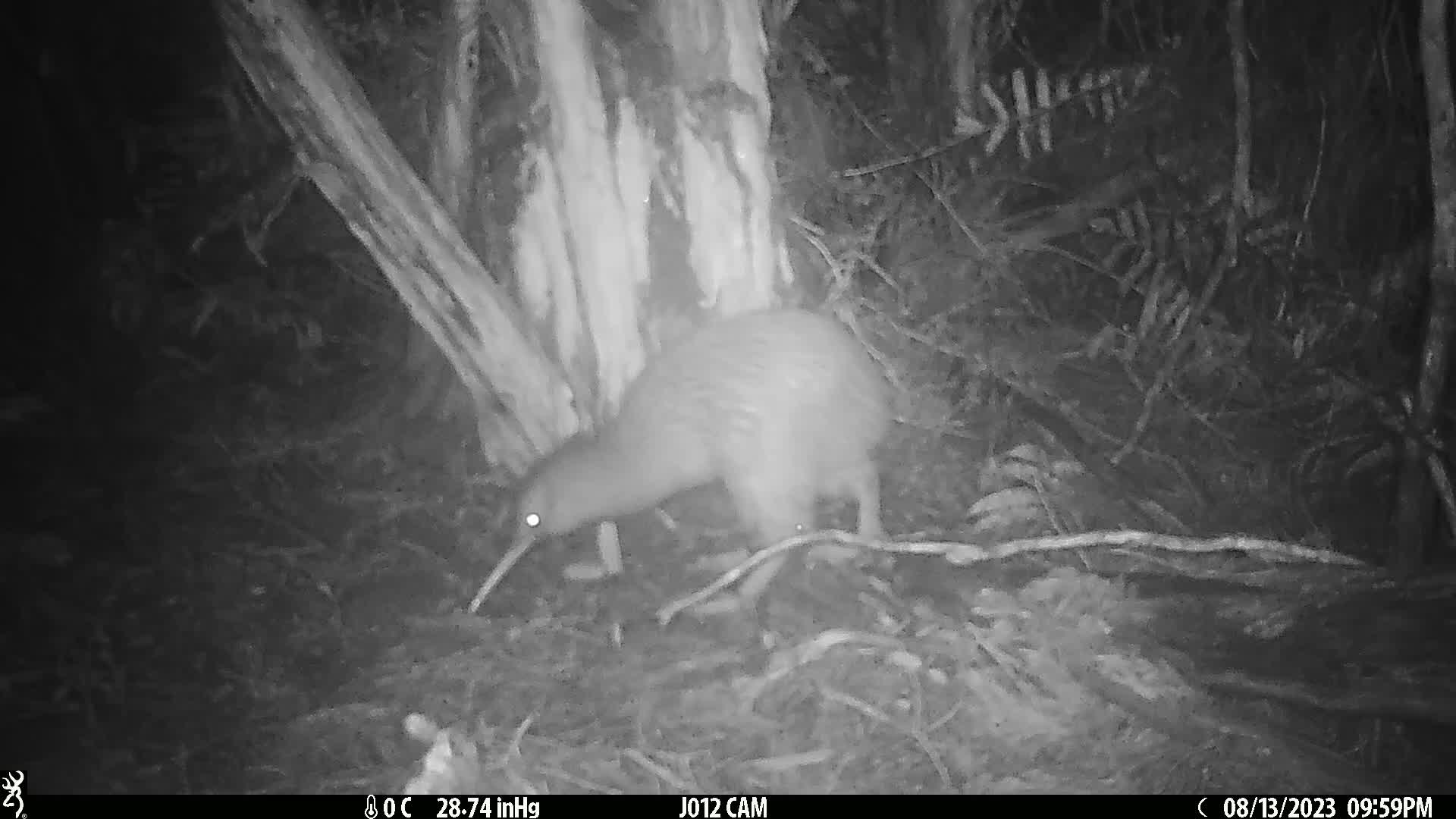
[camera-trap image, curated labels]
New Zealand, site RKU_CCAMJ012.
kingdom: Animalia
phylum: Chordata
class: Aves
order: Apterygiformes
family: Apterygidae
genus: Apteryx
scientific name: Apteryx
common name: kiwi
Kiwi (Apteryx).